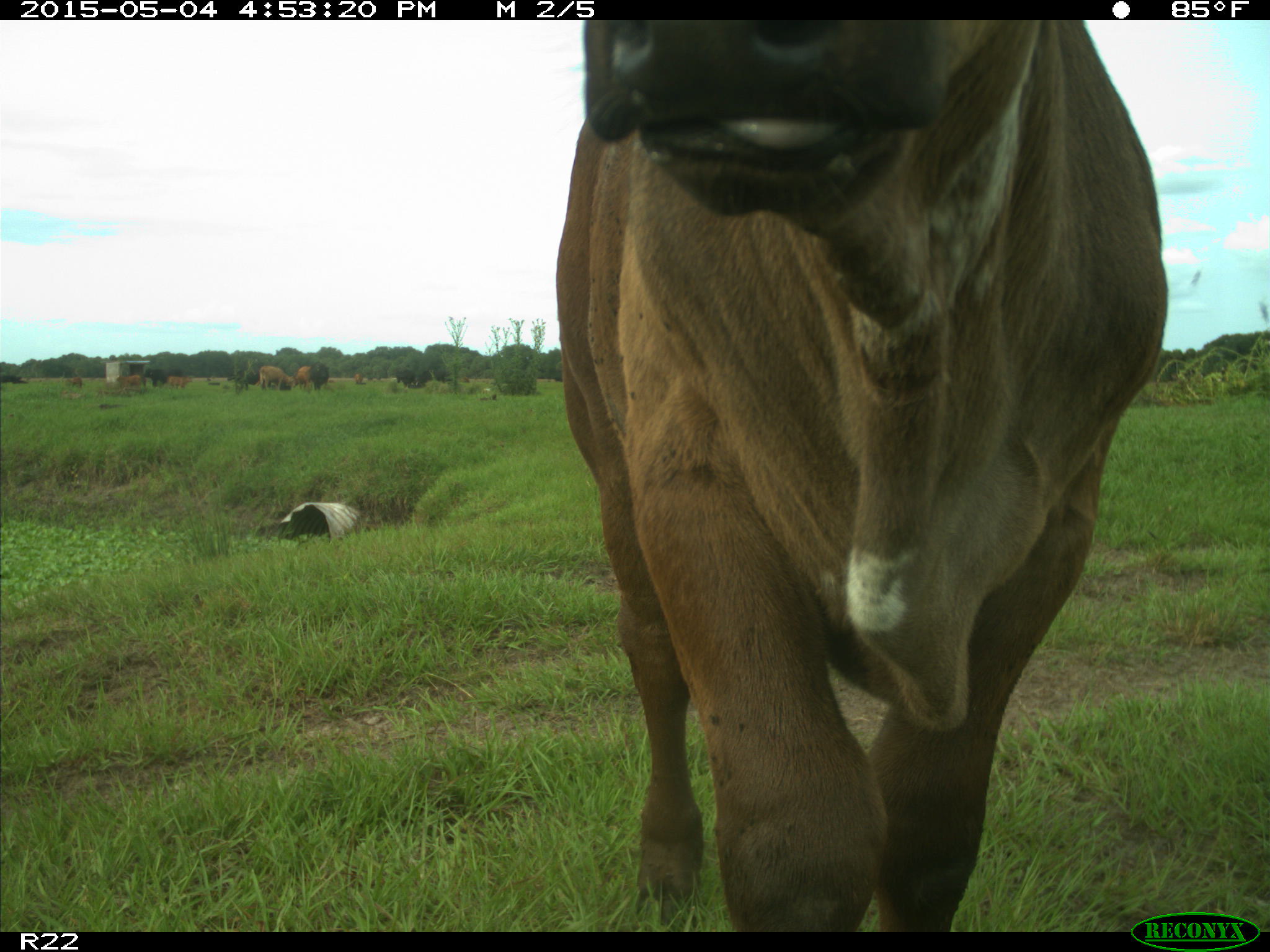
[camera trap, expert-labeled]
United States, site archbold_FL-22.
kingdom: Animalia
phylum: Chordata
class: Mammalia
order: Artiodactyla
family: Bovidae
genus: Bos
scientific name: Bos taurus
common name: domestic cow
Bos taurus (domestic cow).